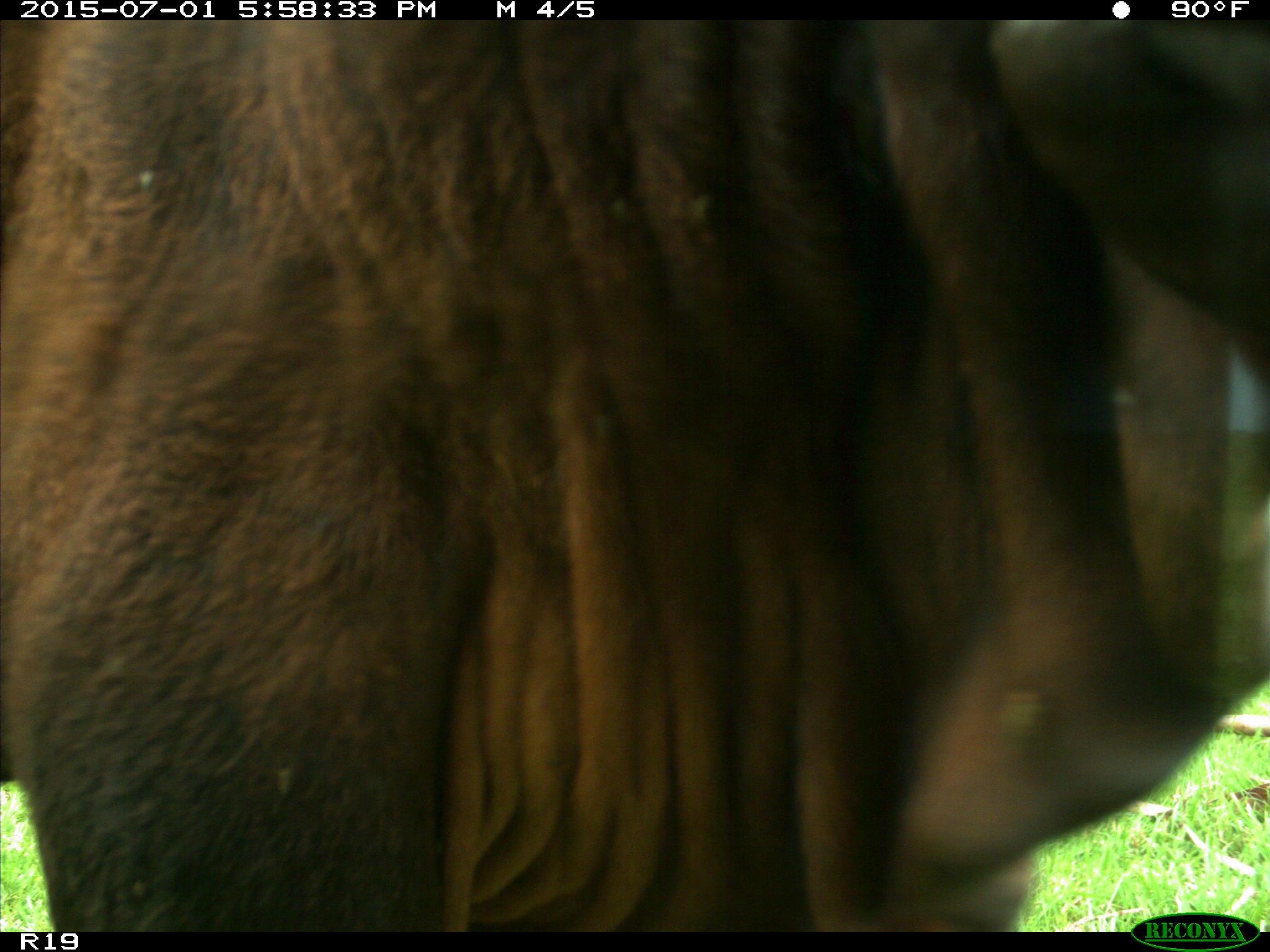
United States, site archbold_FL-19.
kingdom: Animalia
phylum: Chordata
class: Mammalia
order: Artiodactyla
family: Bovidae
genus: Bos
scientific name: Bos taurus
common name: domestic cow